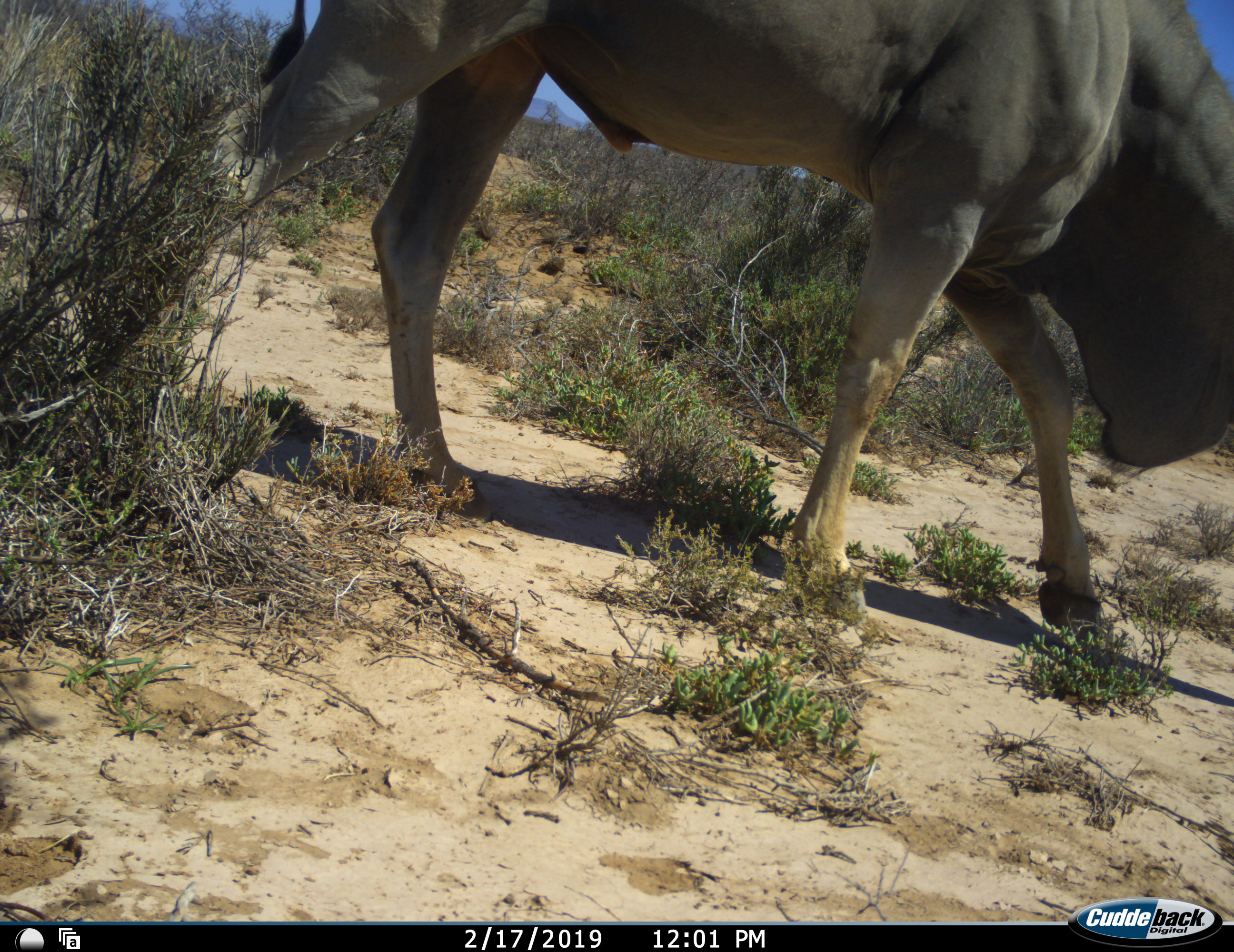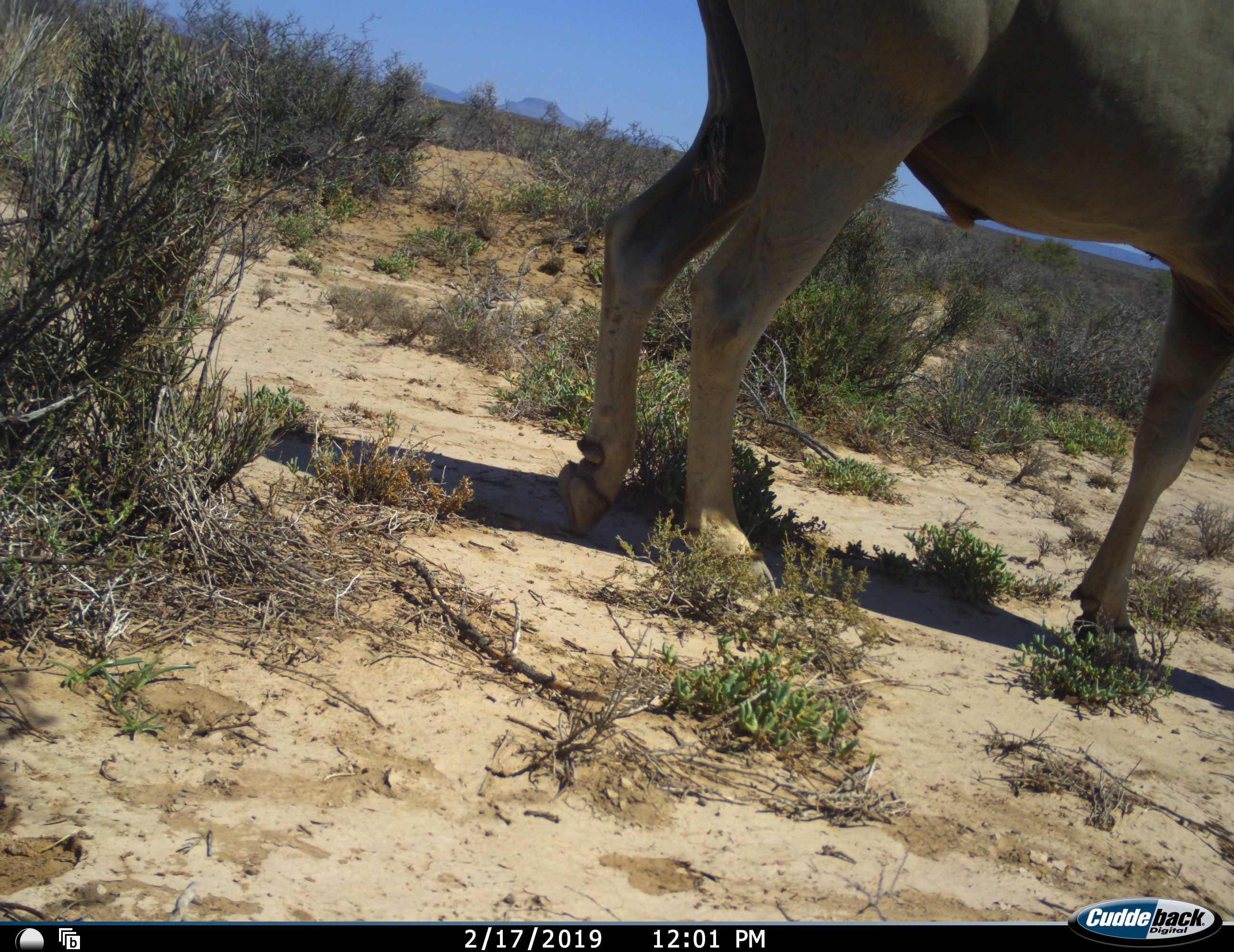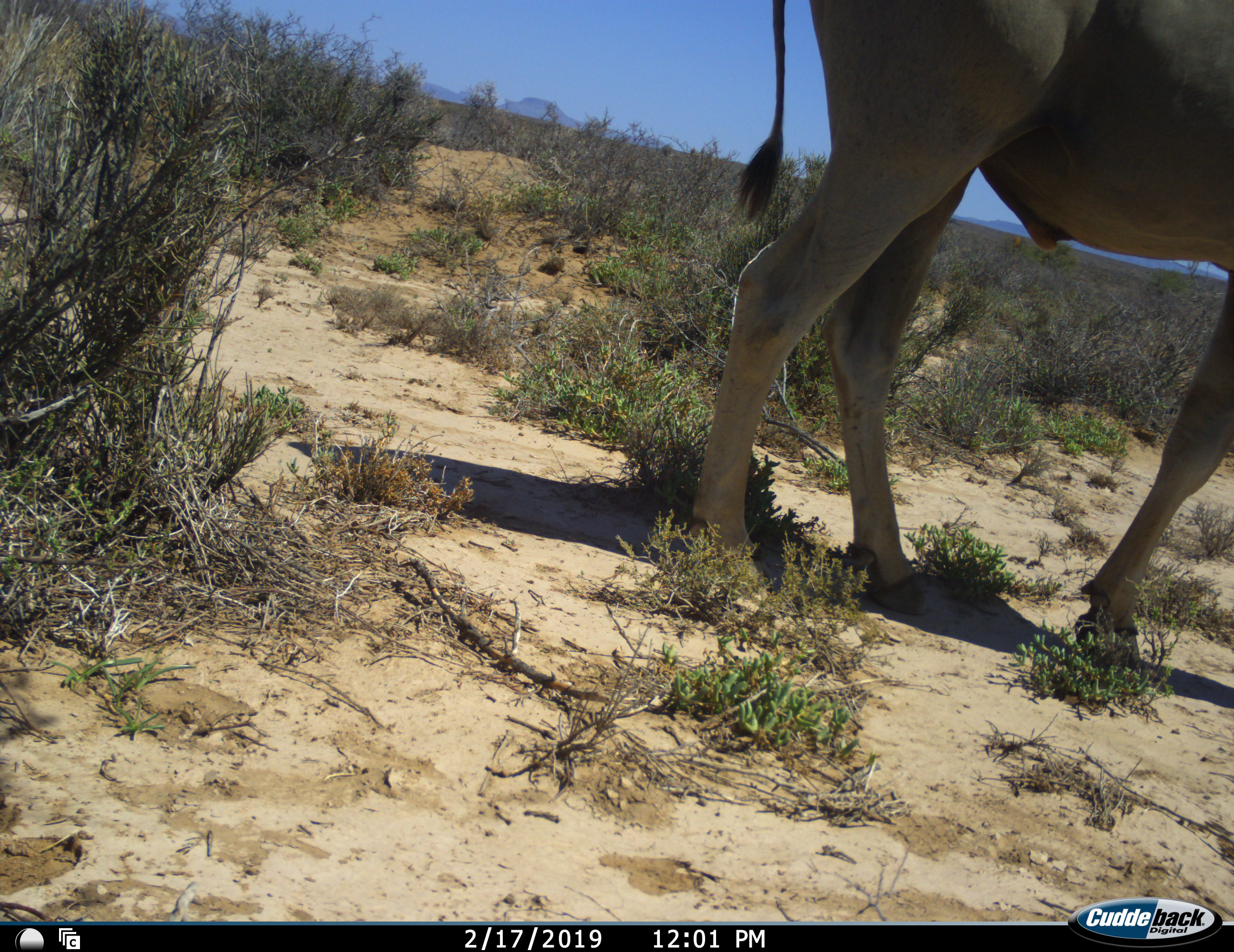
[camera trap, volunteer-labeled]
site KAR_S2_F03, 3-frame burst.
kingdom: Animalia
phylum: Chordata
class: Mammalia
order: Artiodactyla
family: Bovidae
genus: Tragelaphus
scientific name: Tragelaphus oryx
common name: eland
Eland (Tragelaphus oryx), count 1. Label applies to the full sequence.